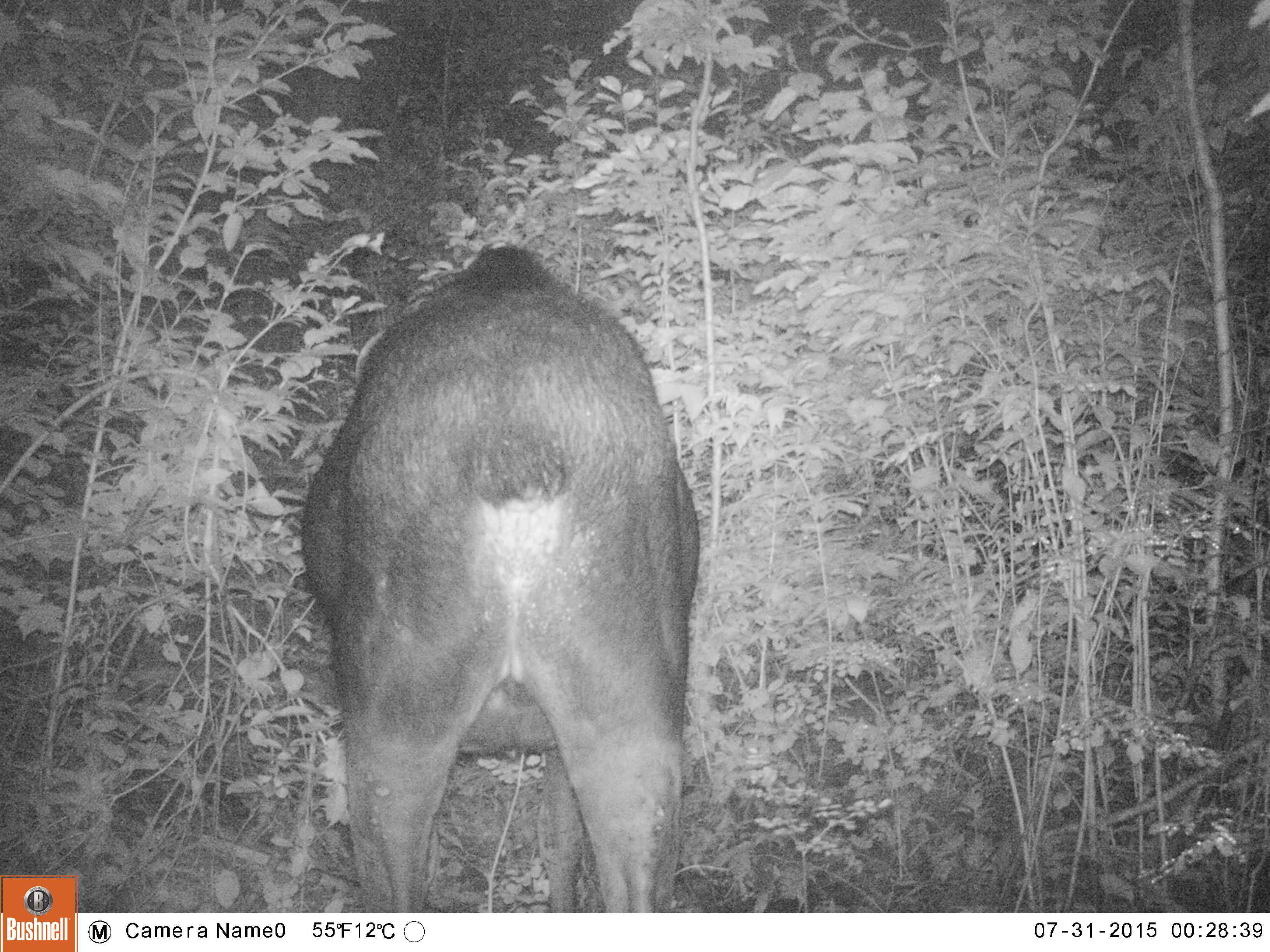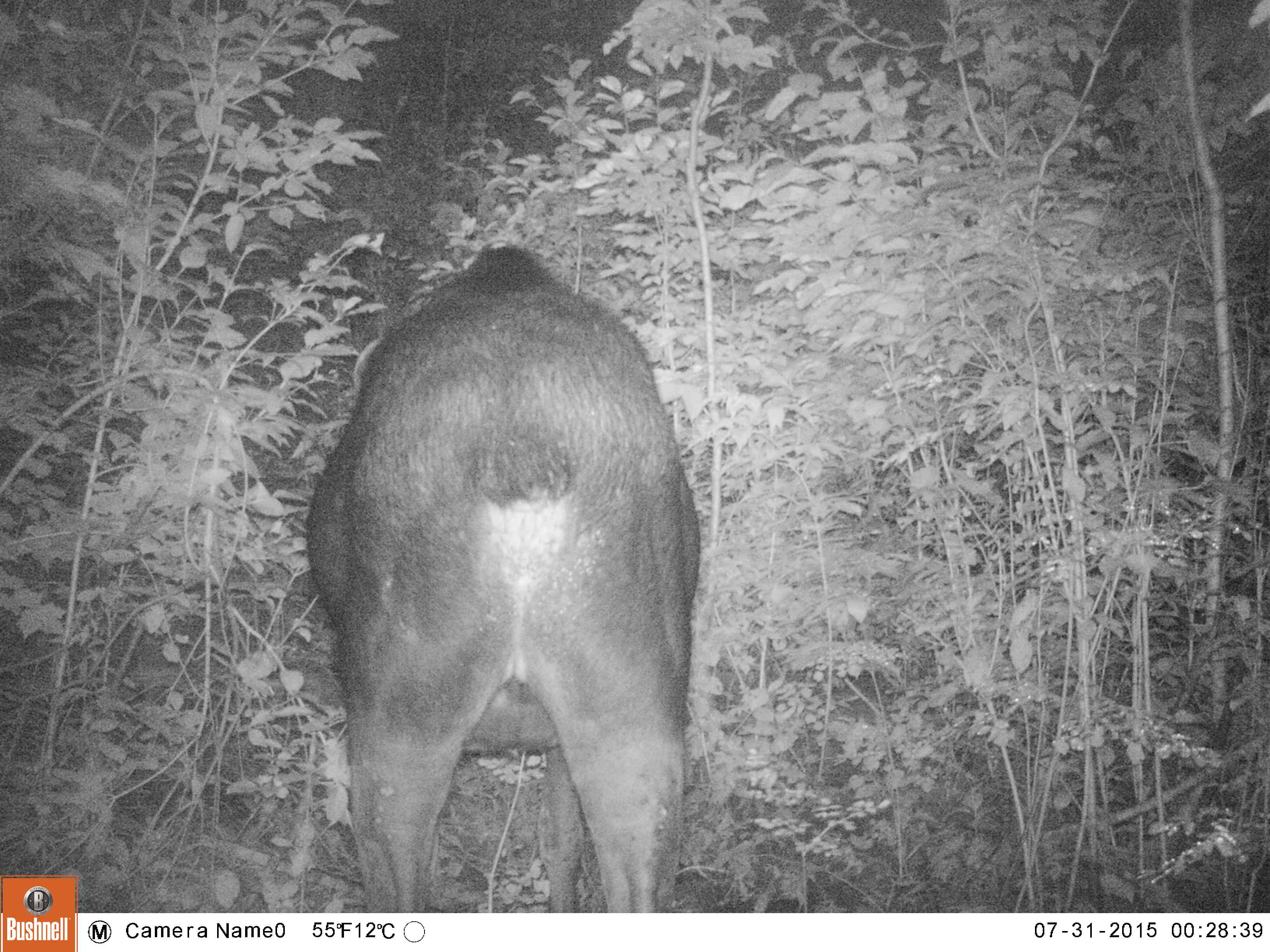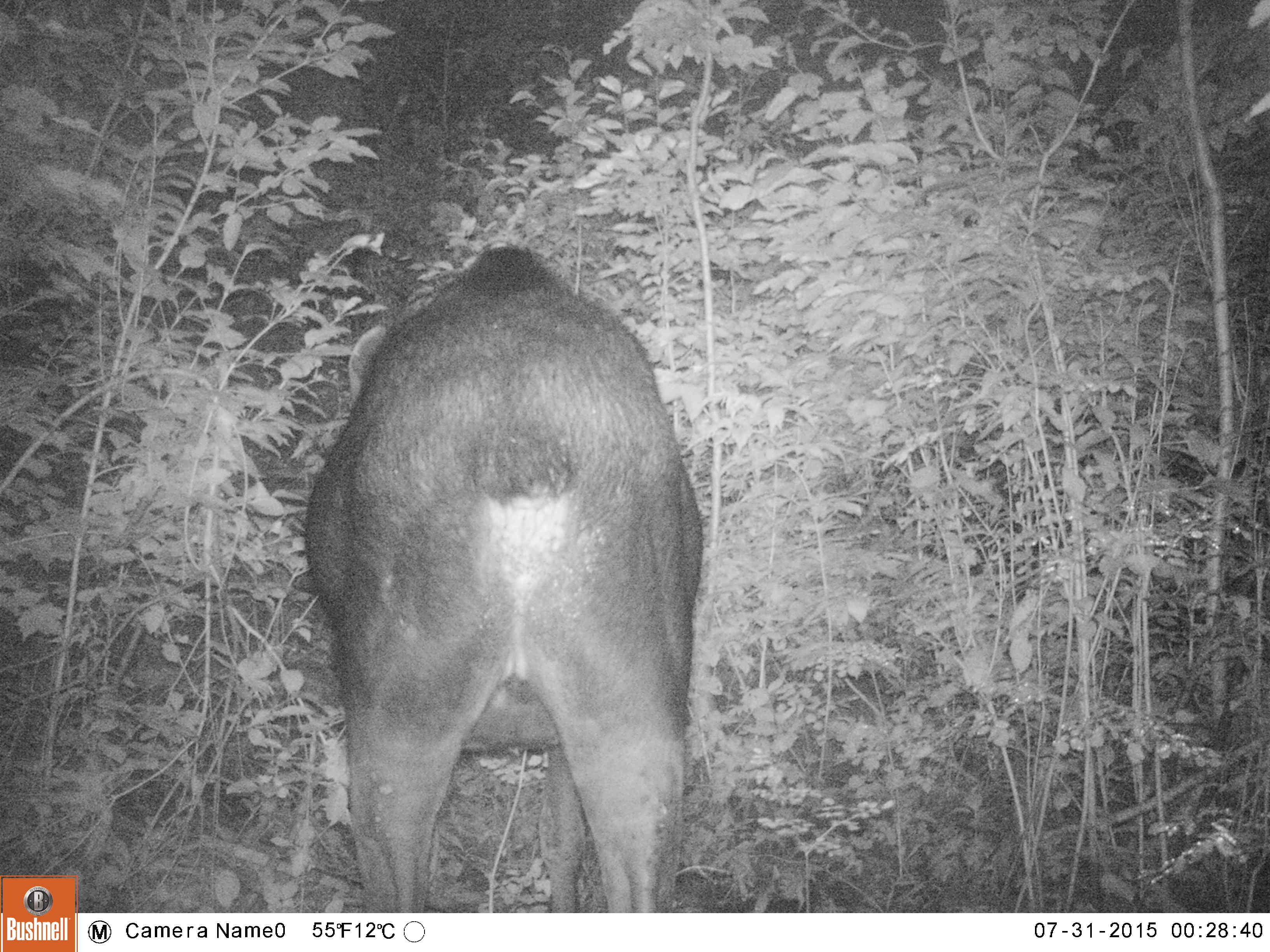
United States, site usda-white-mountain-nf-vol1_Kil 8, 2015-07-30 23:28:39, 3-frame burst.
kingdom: Animalia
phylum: Chordata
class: Mammalia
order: Artiodactyla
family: Cervidae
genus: Alces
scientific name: Alces alces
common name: moose